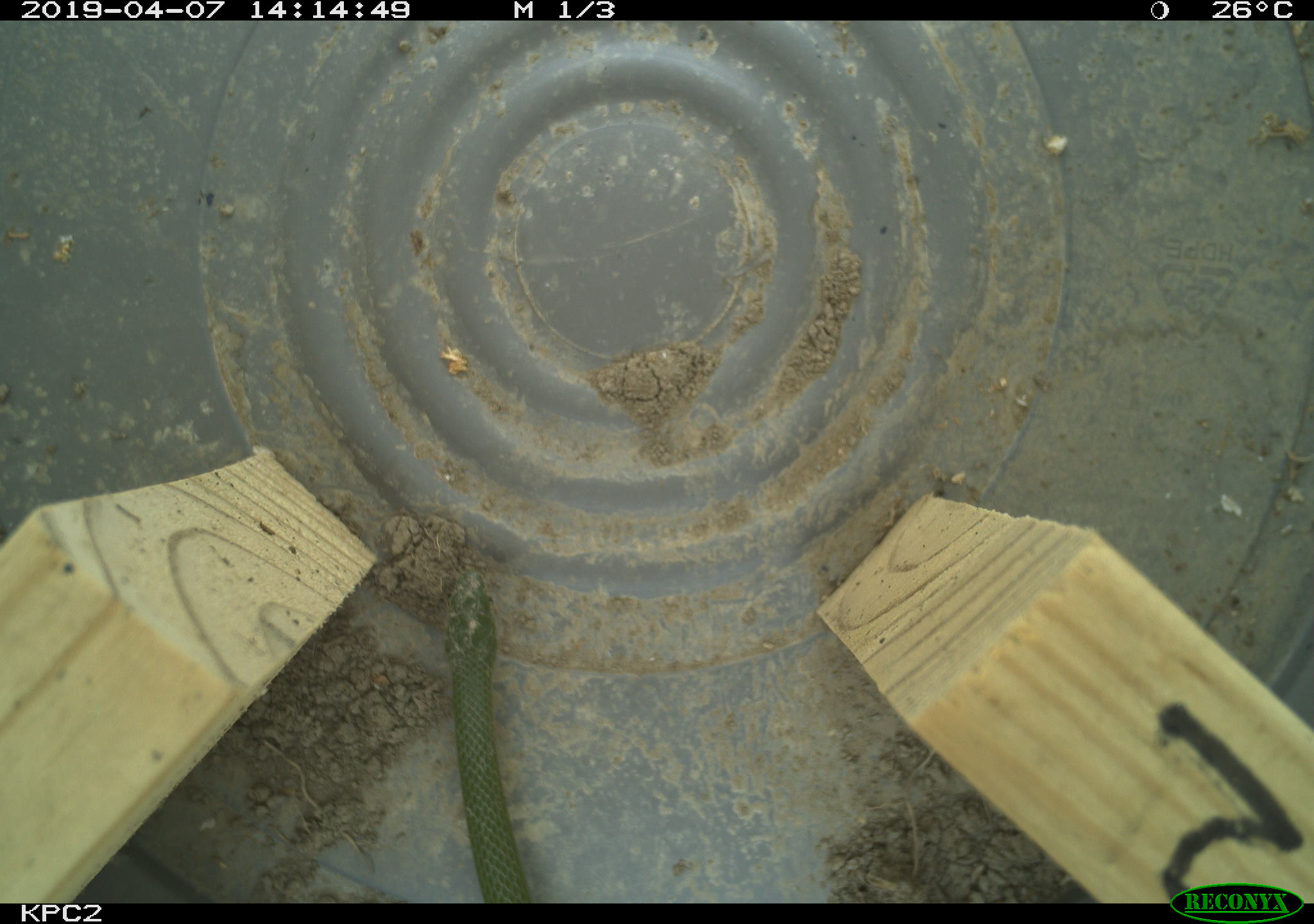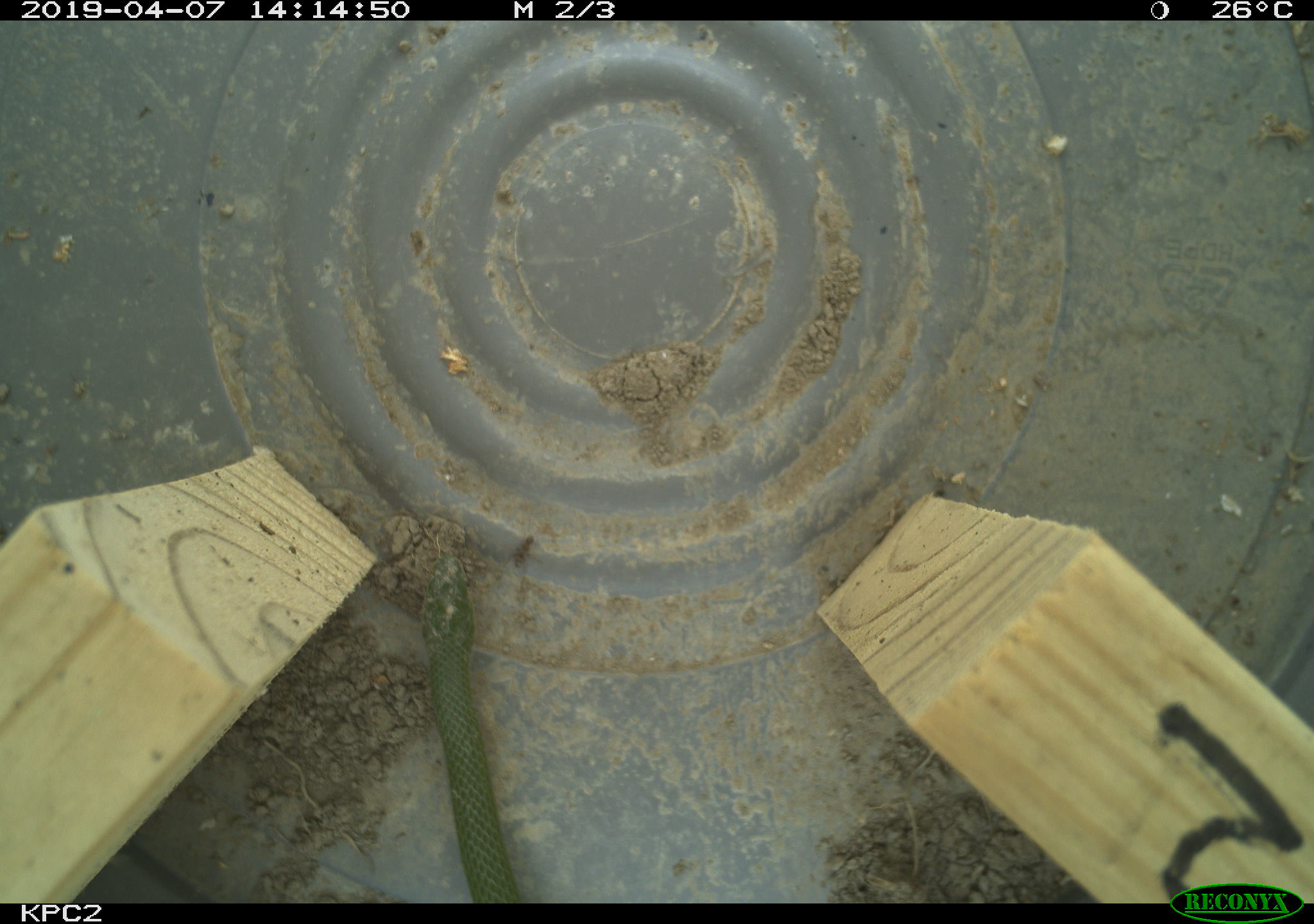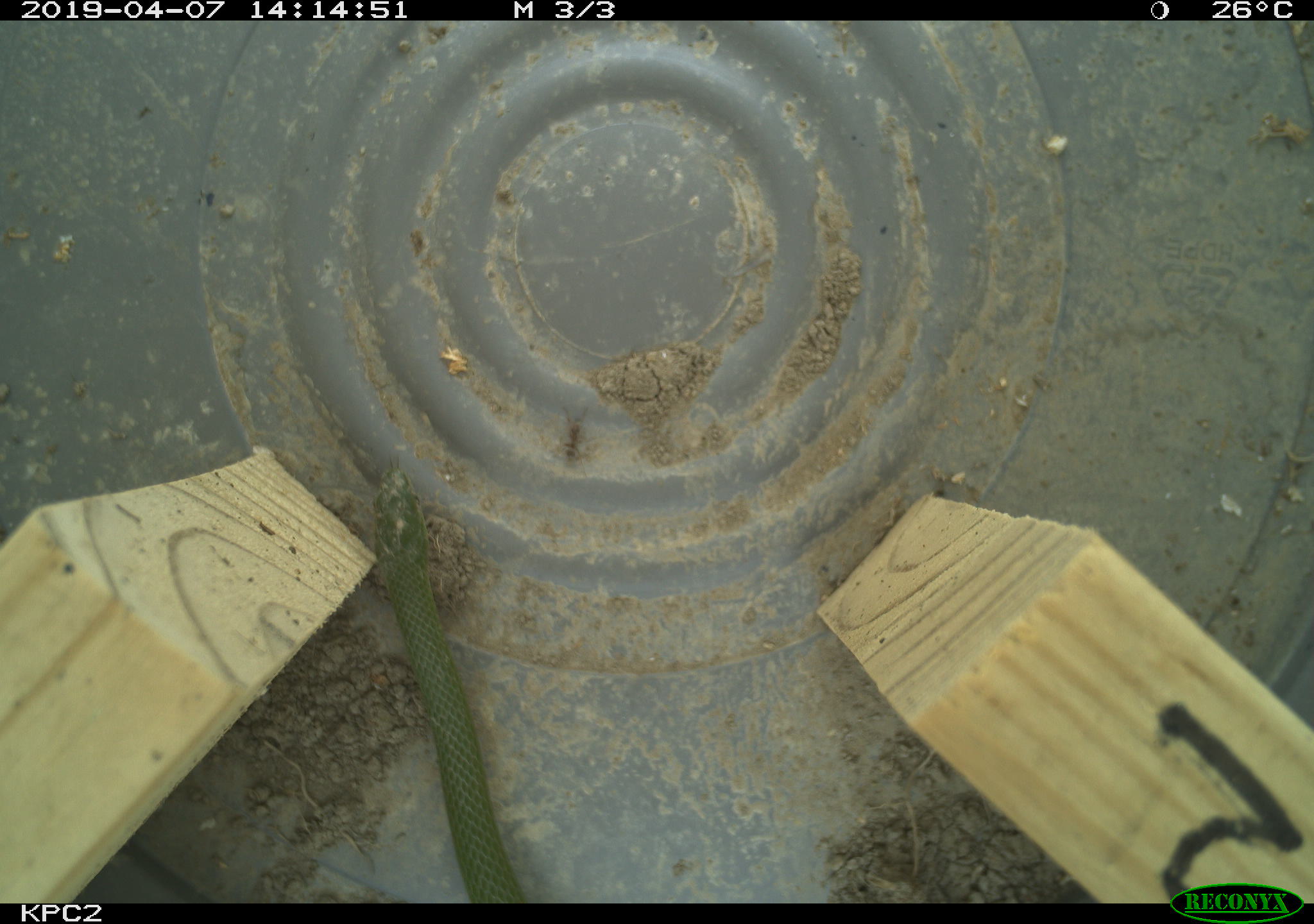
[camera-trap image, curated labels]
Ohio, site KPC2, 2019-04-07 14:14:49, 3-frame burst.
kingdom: Animalia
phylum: Chordata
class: Reptilia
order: Squamata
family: Colubridae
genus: Opheodrys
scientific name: Opheodrys vernalis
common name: smooth greensnake